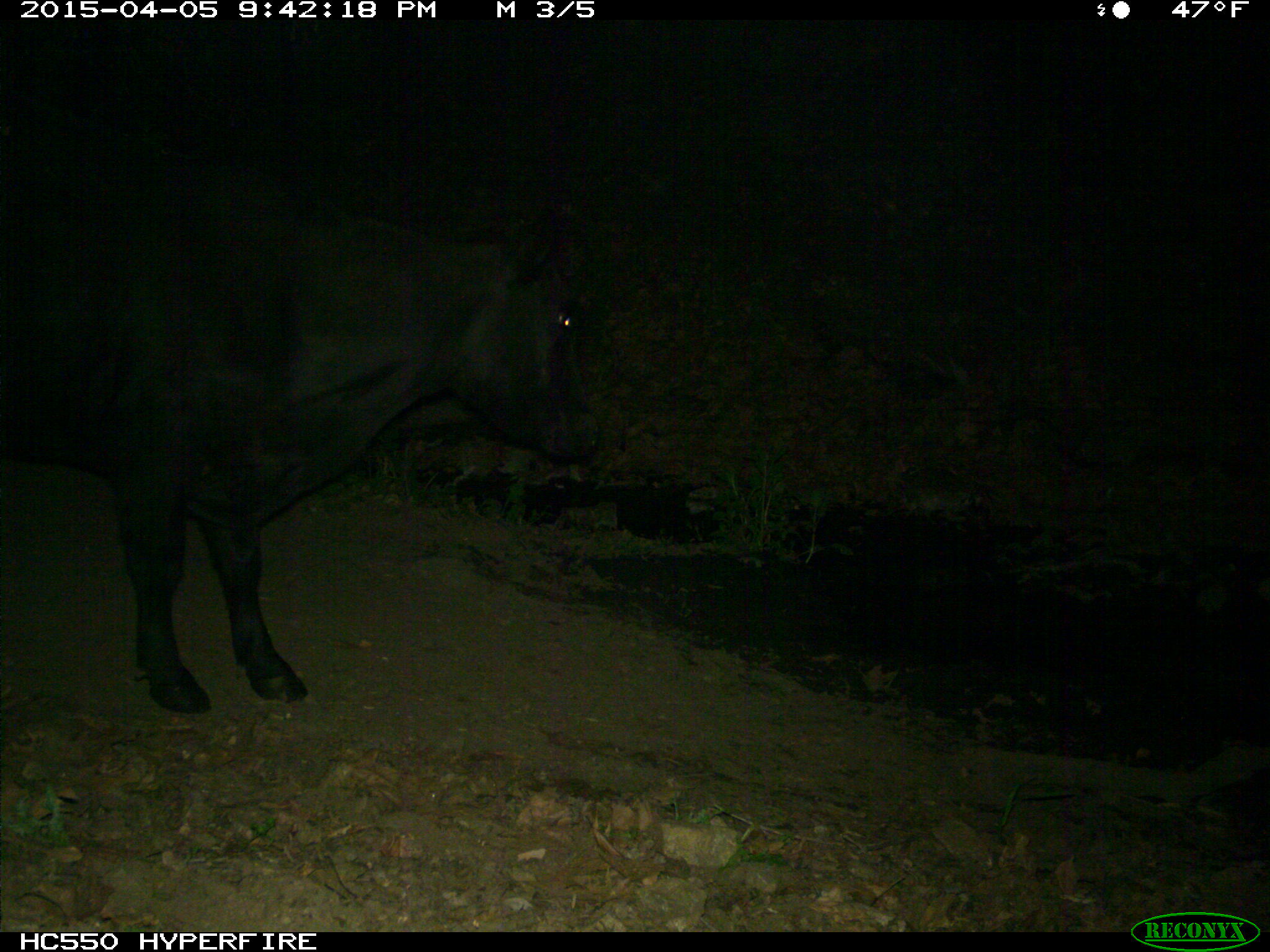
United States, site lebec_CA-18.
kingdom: Animalia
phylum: Chordata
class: Mammalia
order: Artiodactyla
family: Bovidae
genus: Bos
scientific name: Bos taurus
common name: domestic cow